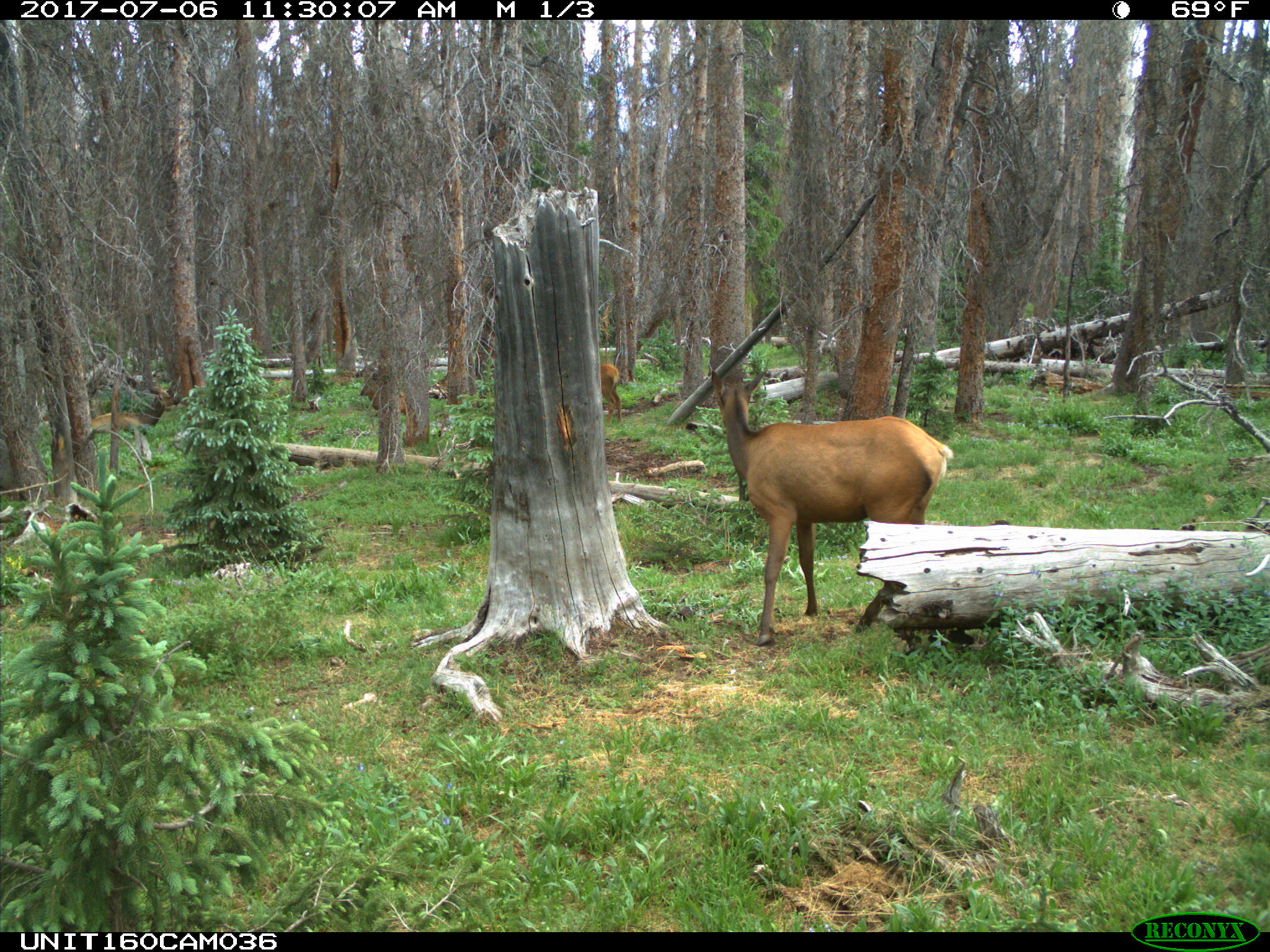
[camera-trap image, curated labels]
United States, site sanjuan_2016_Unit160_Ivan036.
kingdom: Animalia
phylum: Chordata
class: Mammalia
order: Artiodactyla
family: Cervidae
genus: Cervus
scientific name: Cervus elaphus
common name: red deer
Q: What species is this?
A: Cervus elaphus (red deer).